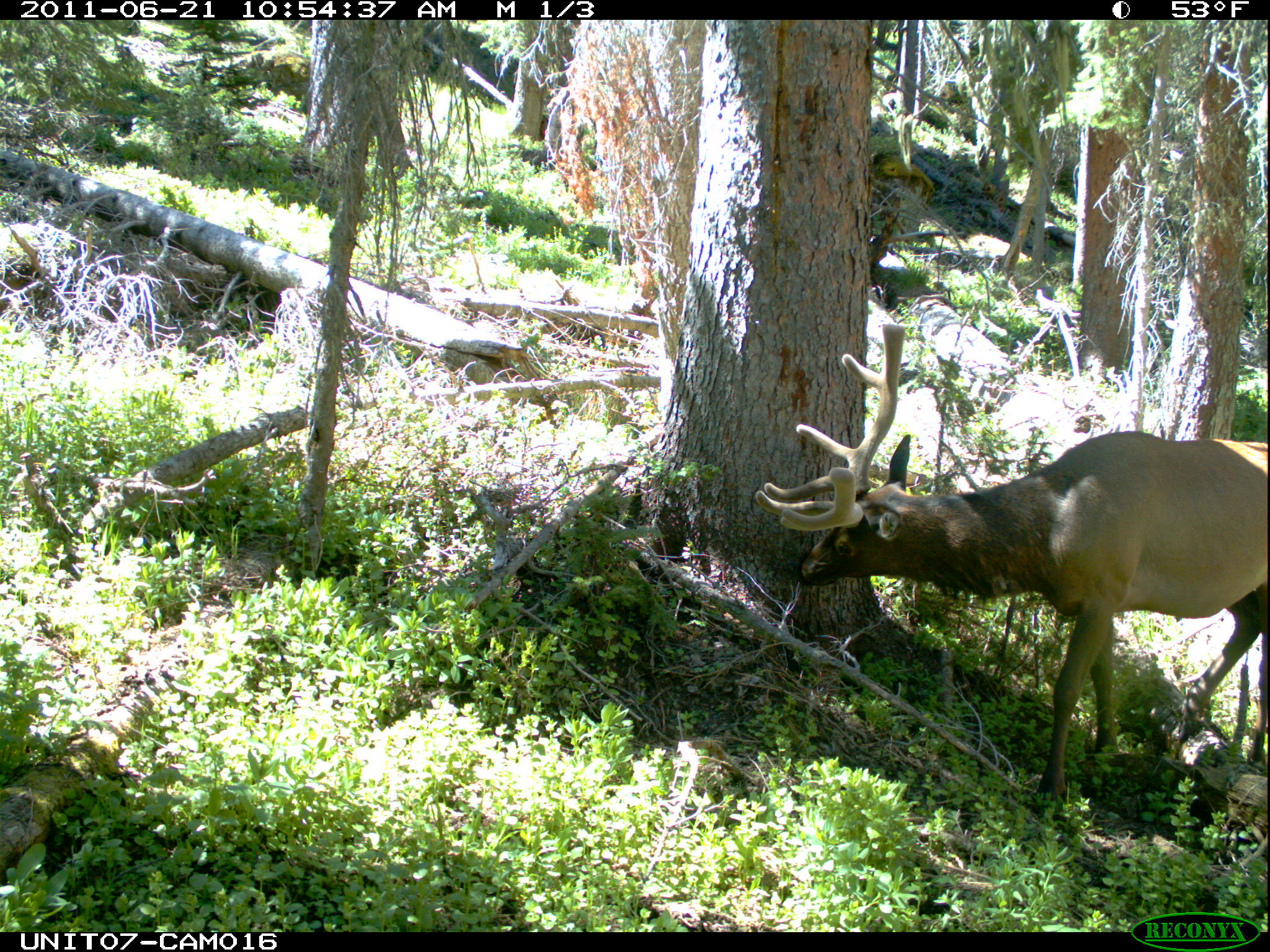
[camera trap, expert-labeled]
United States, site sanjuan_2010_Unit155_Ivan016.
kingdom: Animalia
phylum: Chordata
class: Mammalia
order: Artiodactyla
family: Cervidae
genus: Cervus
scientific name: Cervus elaphus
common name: red deer